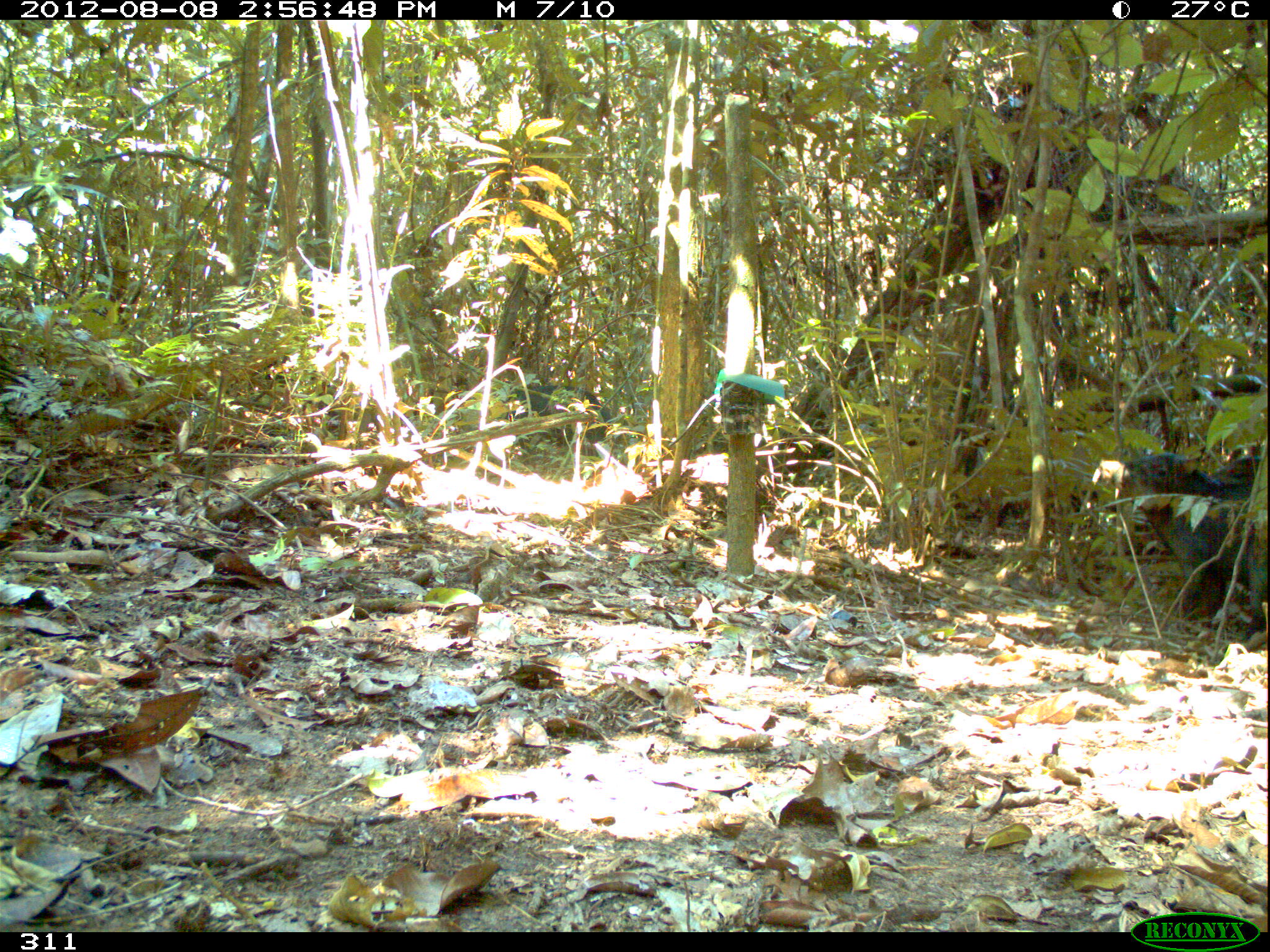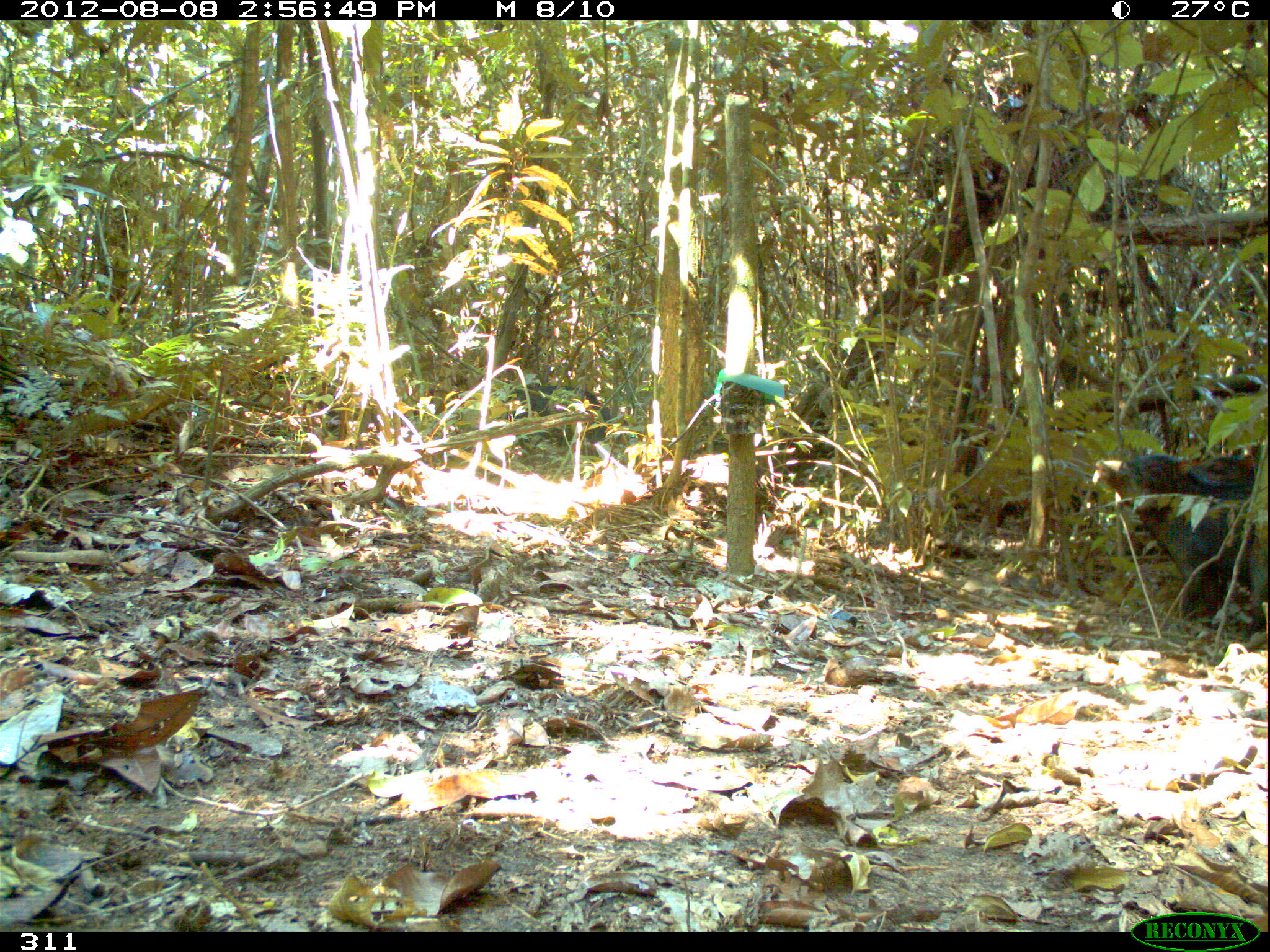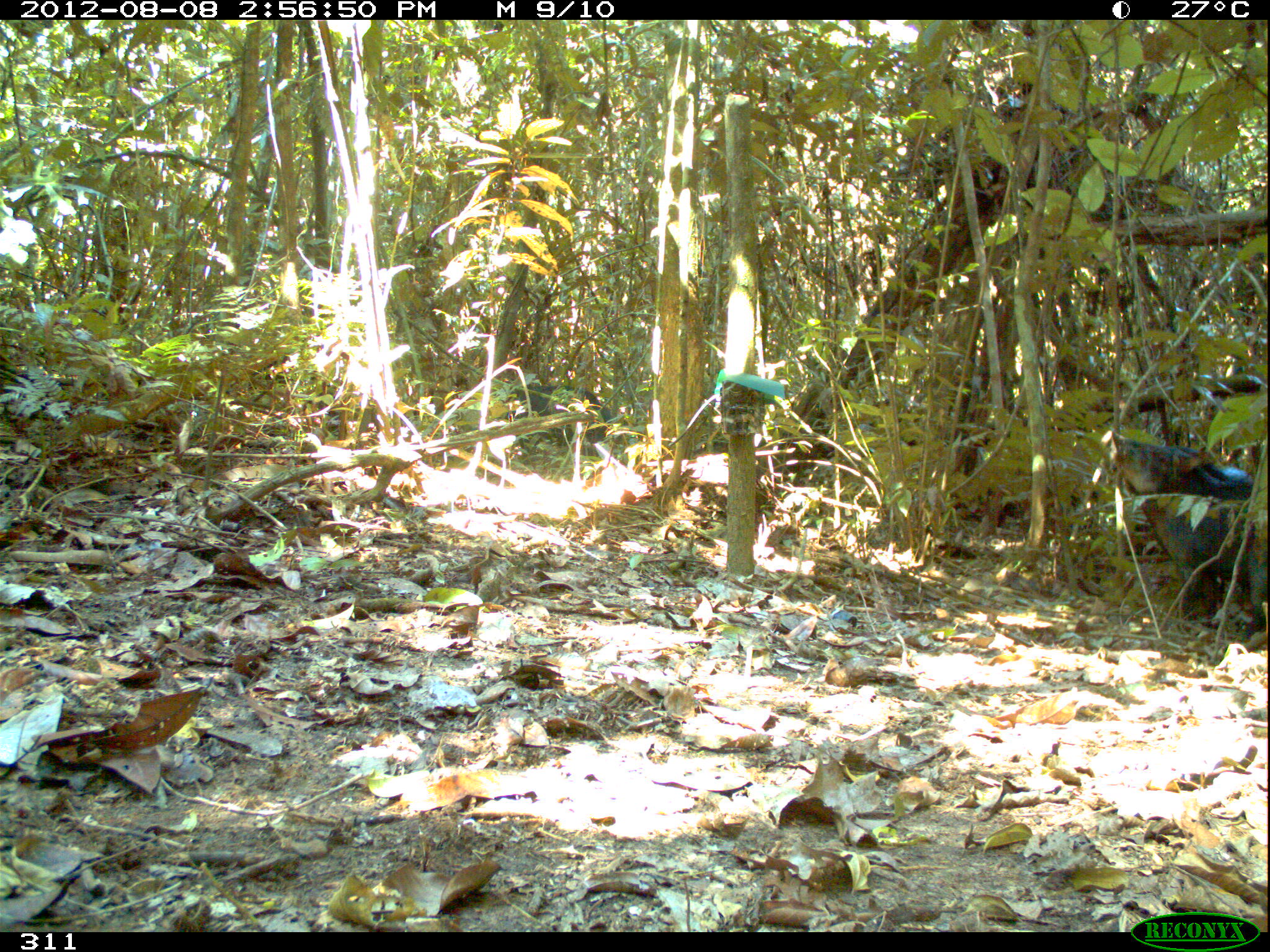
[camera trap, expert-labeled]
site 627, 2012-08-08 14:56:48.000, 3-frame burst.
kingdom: Animalia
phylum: Chordata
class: Mammalia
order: Artiodactyla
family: Tayassuidae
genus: Tayassu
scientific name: Tayassu pecari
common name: white-lipped peccary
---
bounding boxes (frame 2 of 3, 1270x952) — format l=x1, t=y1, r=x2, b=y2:
tayassu pecari: l=1086, t=438, r=1269, b=636; l=490, t=380, r=615, b=458; l=298, t=387, r=386, b=434; l=1191, t=443, r=1269, b=488